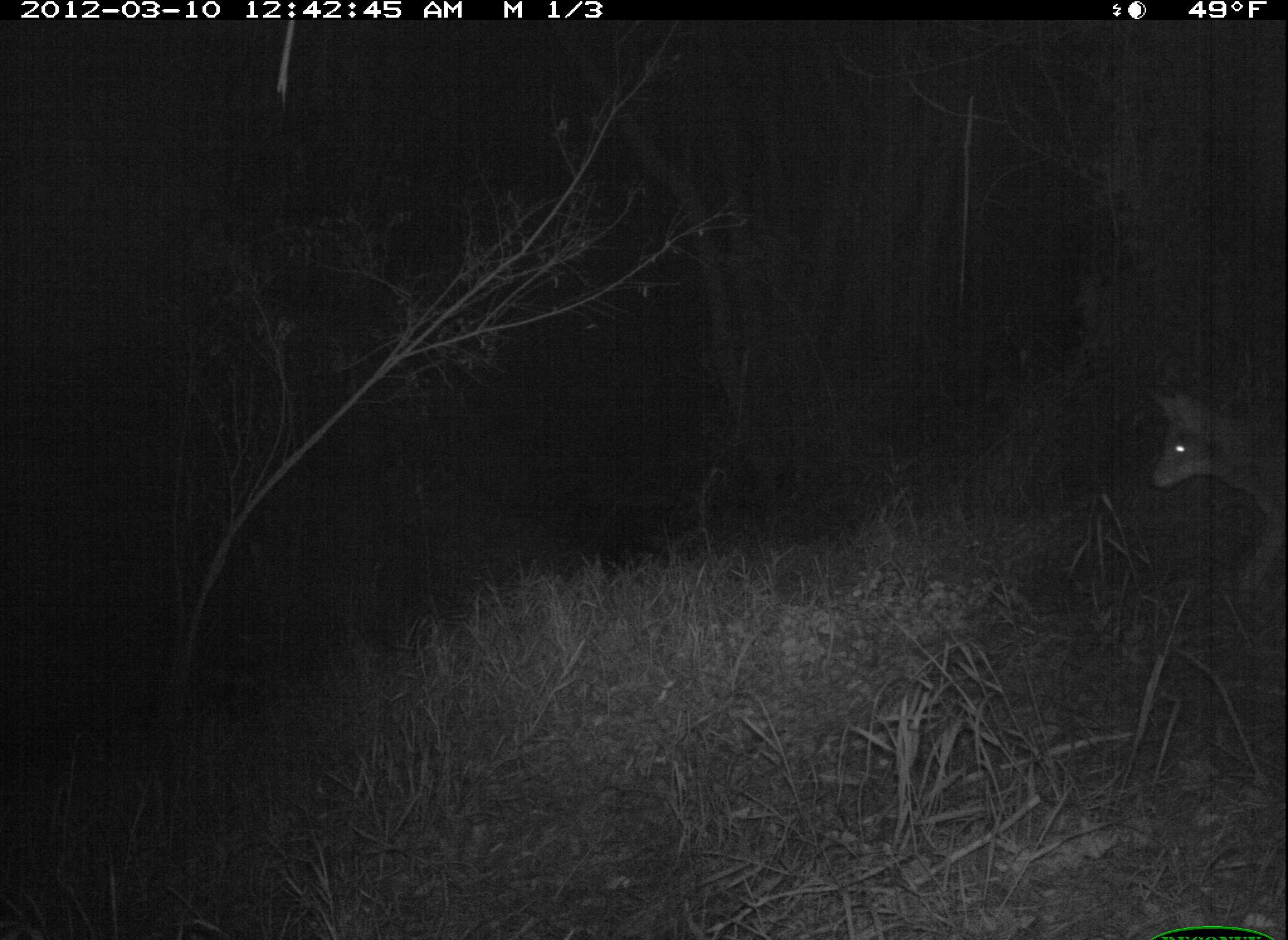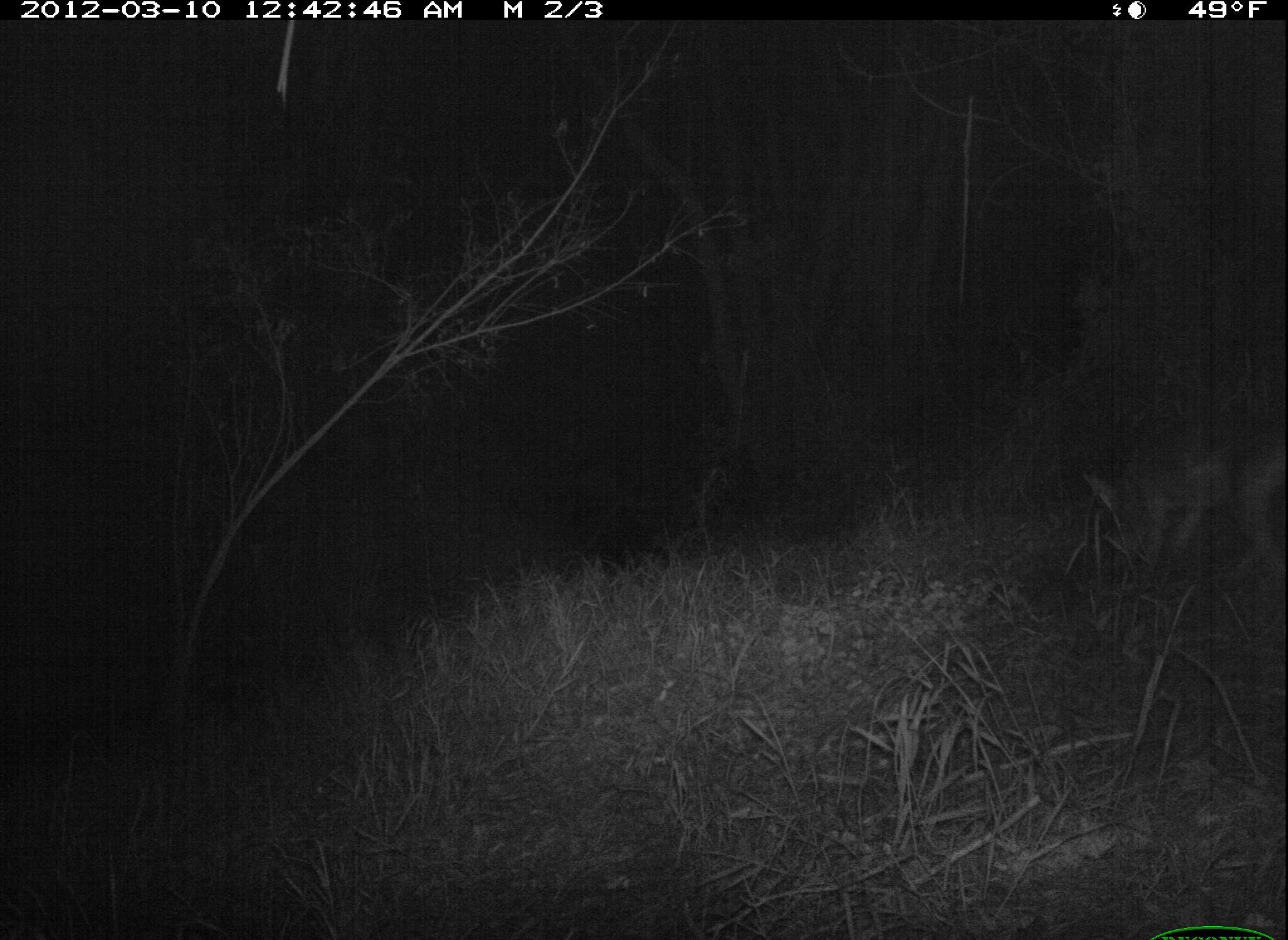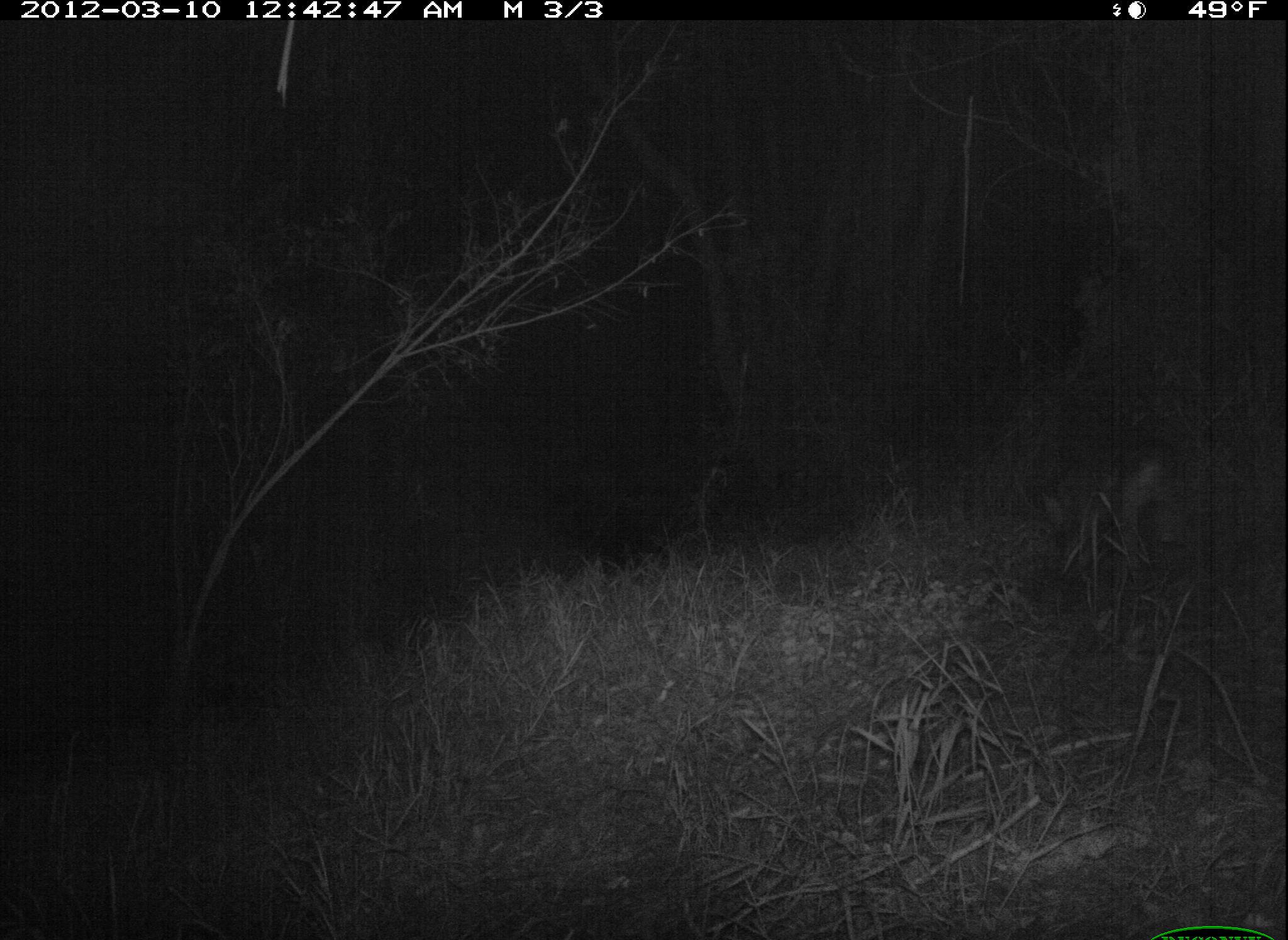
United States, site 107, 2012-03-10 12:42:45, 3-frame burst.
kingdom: Animalia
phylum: Chordata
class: Mammalia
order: Carnivora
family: Canidae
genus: Canis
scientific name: Canis latrans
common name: coyote